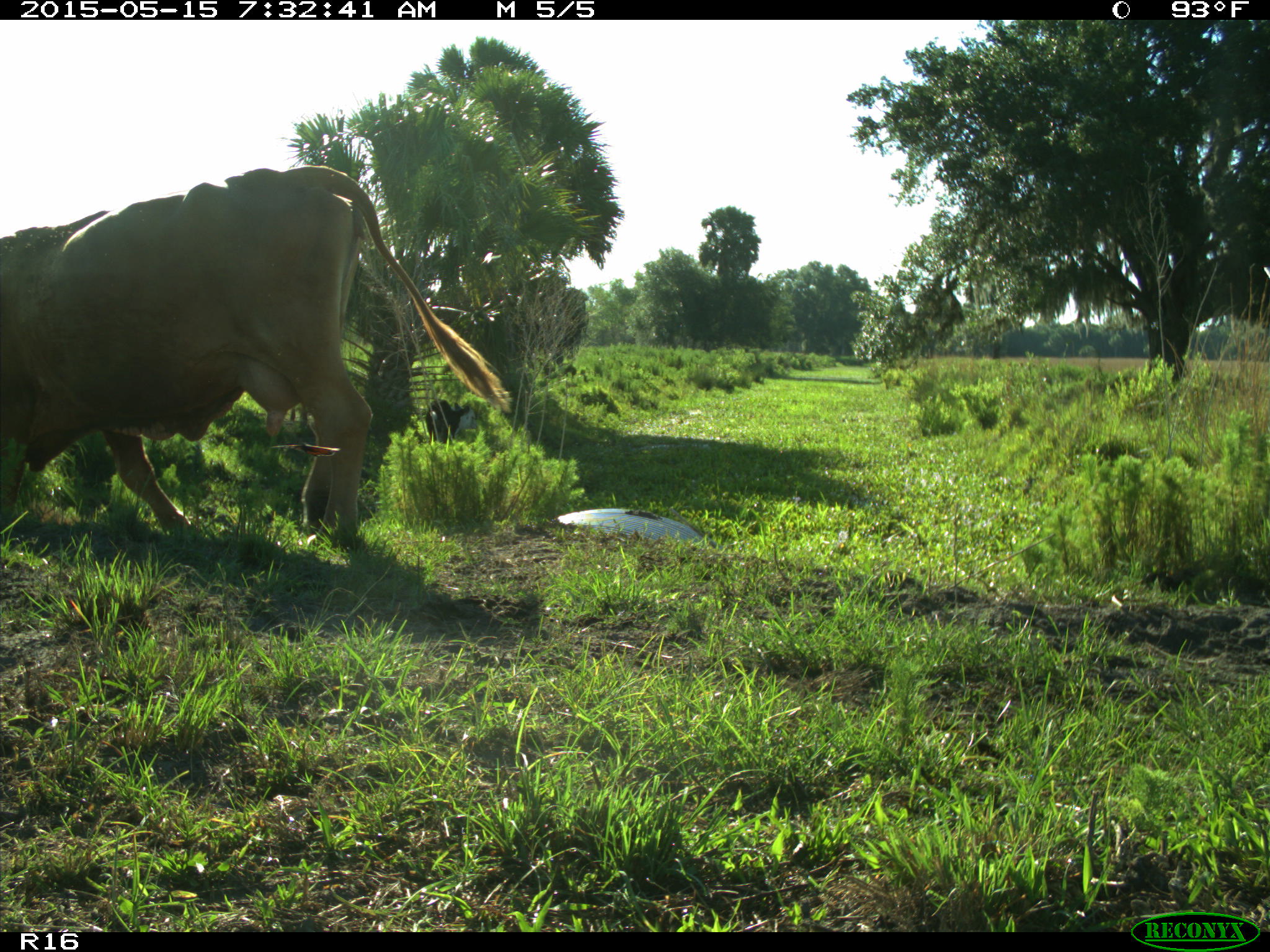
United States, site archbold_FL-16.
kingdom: Animalia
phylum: Chordata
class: Mammalia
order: Artiodactyla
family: Bovidae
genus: Bos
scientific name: Bos taurus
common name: domestic cow